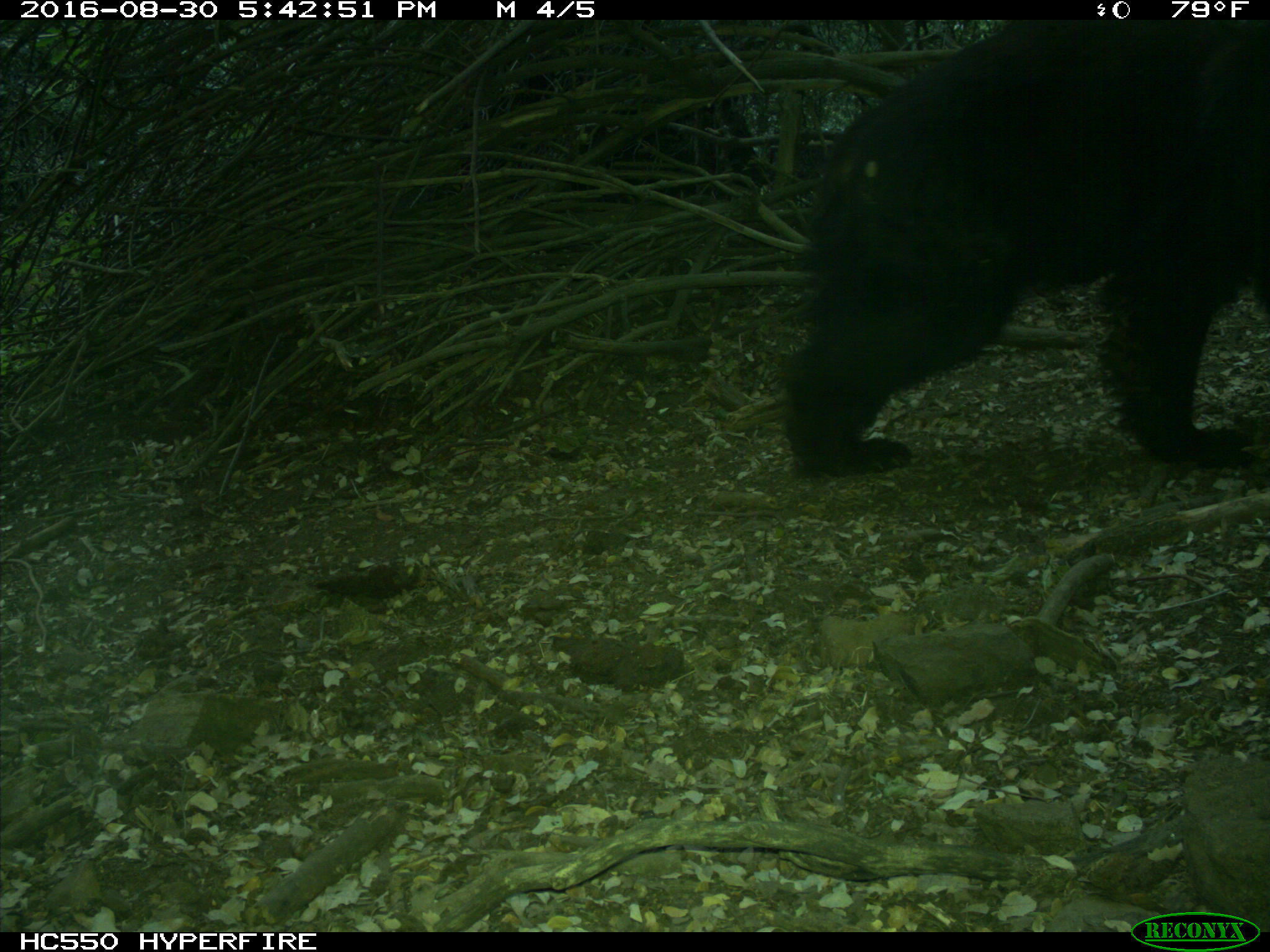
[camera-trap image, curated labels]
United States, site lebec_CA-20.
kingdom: Animalia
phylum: Chordata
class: Mammalia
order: Carnivora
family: Ursidae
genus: Ursus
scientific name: Ursus americanus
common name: american black bear